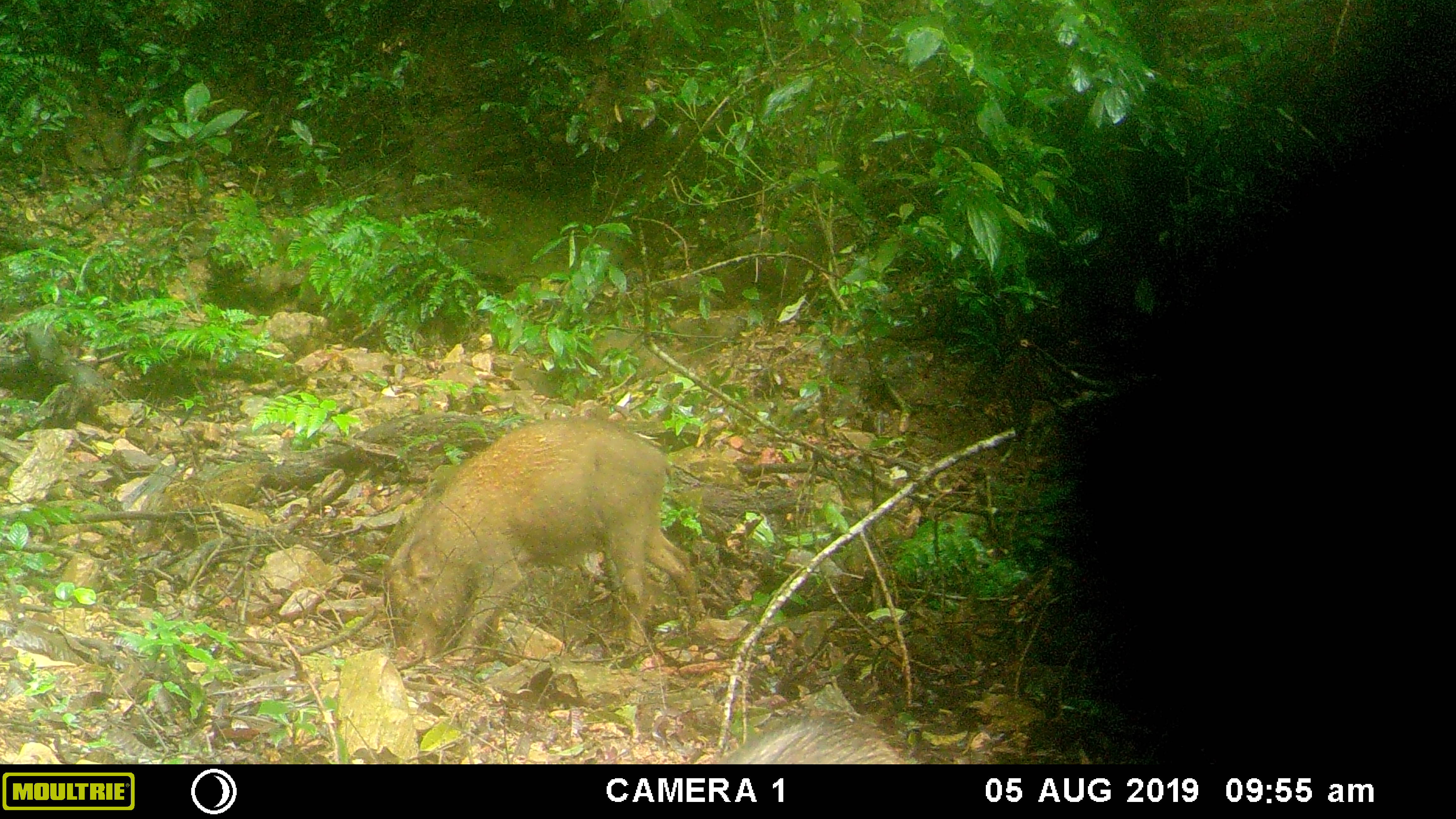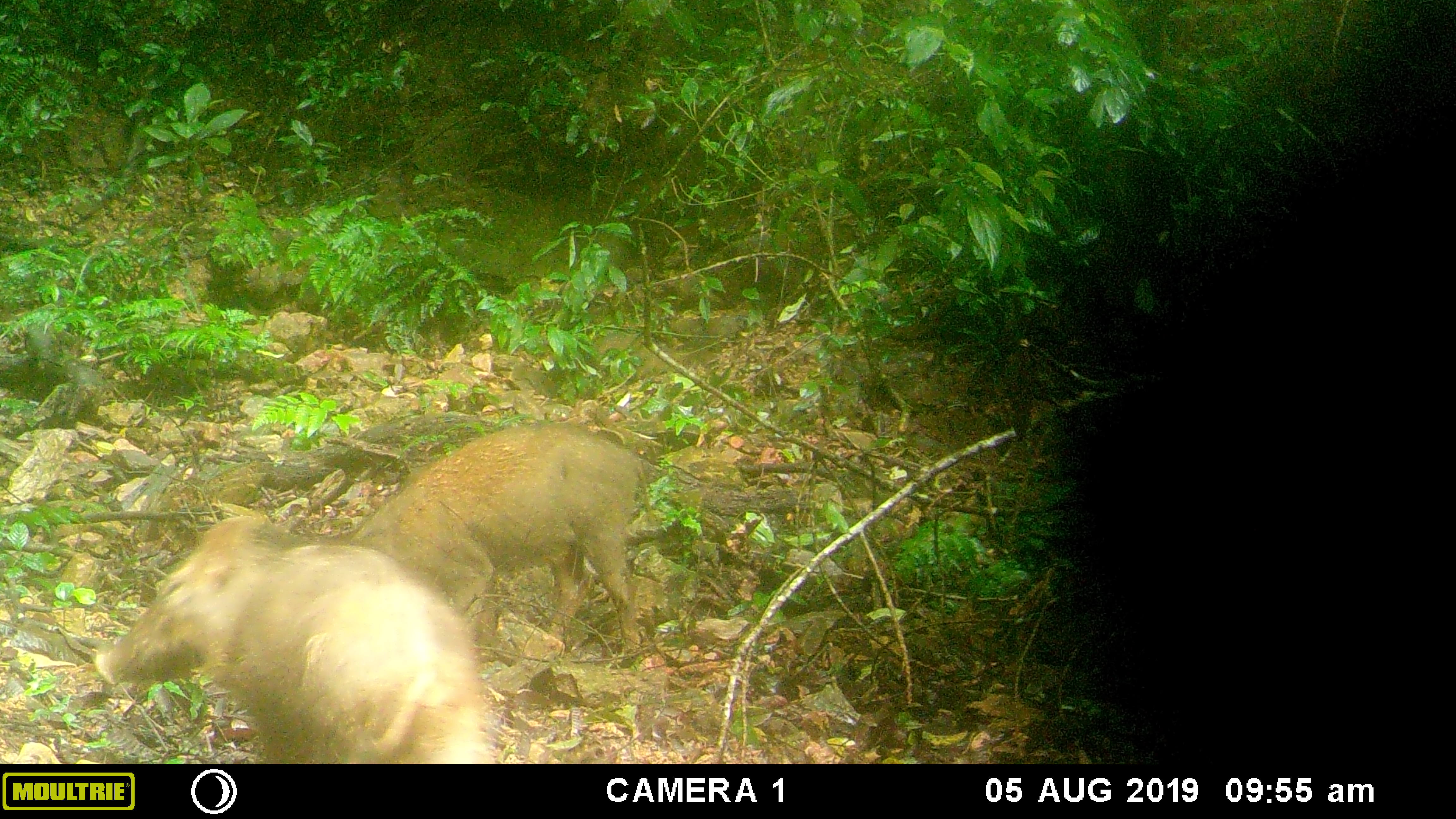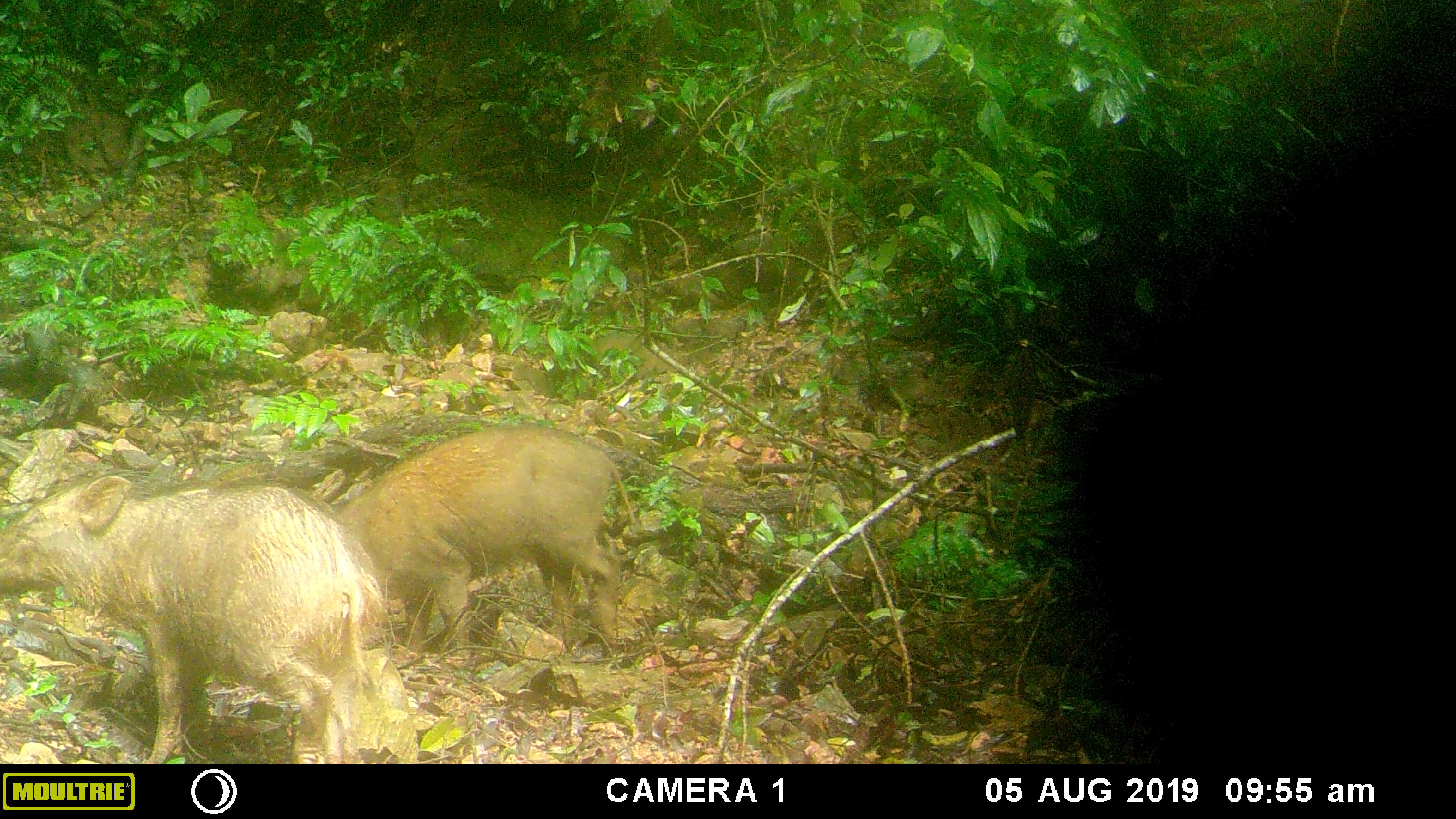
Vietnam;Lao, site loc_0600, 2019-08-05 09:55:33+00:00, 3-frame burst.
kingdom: Animalia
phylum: Chordata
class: Mammalia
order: Artiodactyla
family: Suidae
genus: Sus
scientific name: Sus scrofa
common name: eurasian wild pig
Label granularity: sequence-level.